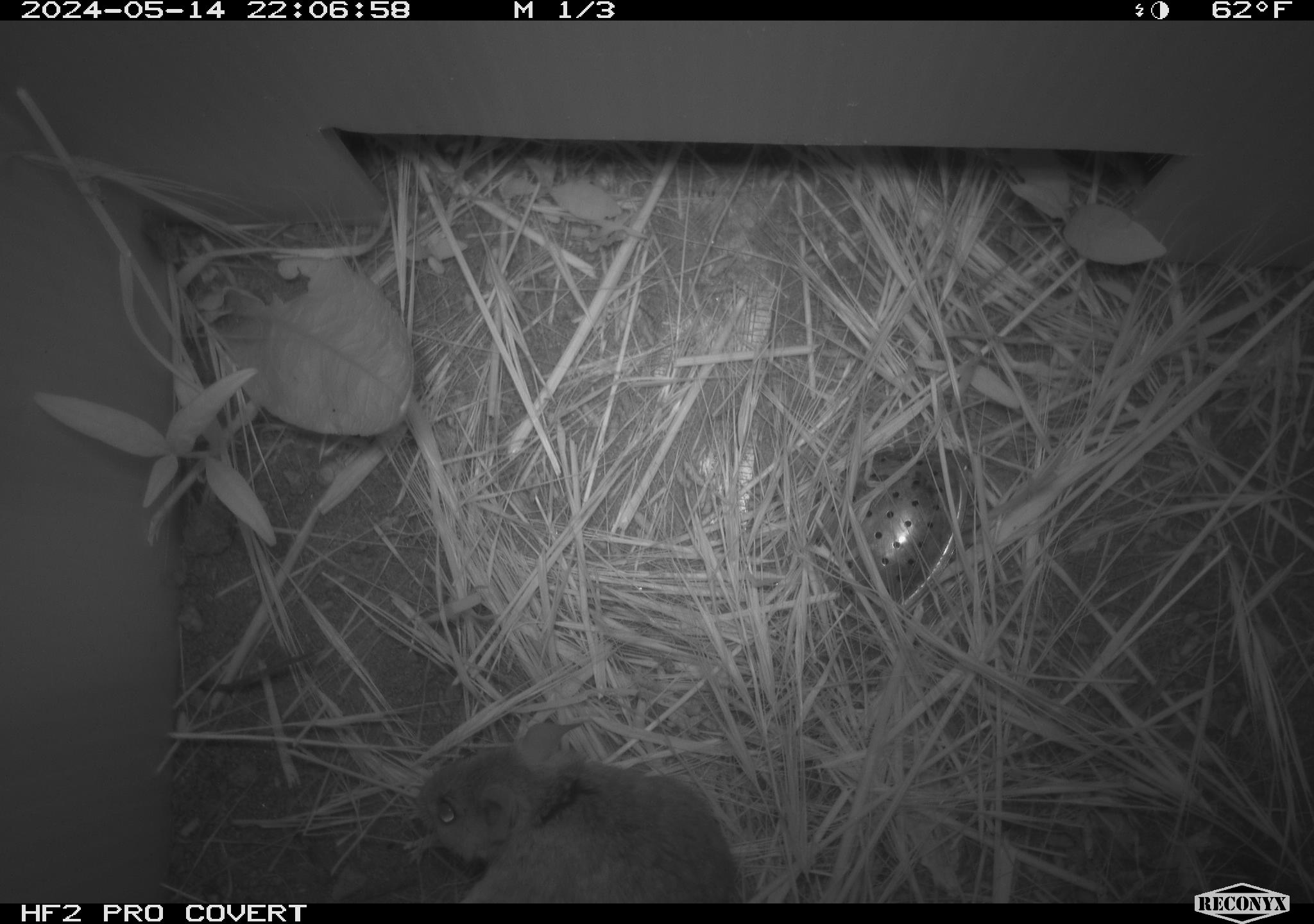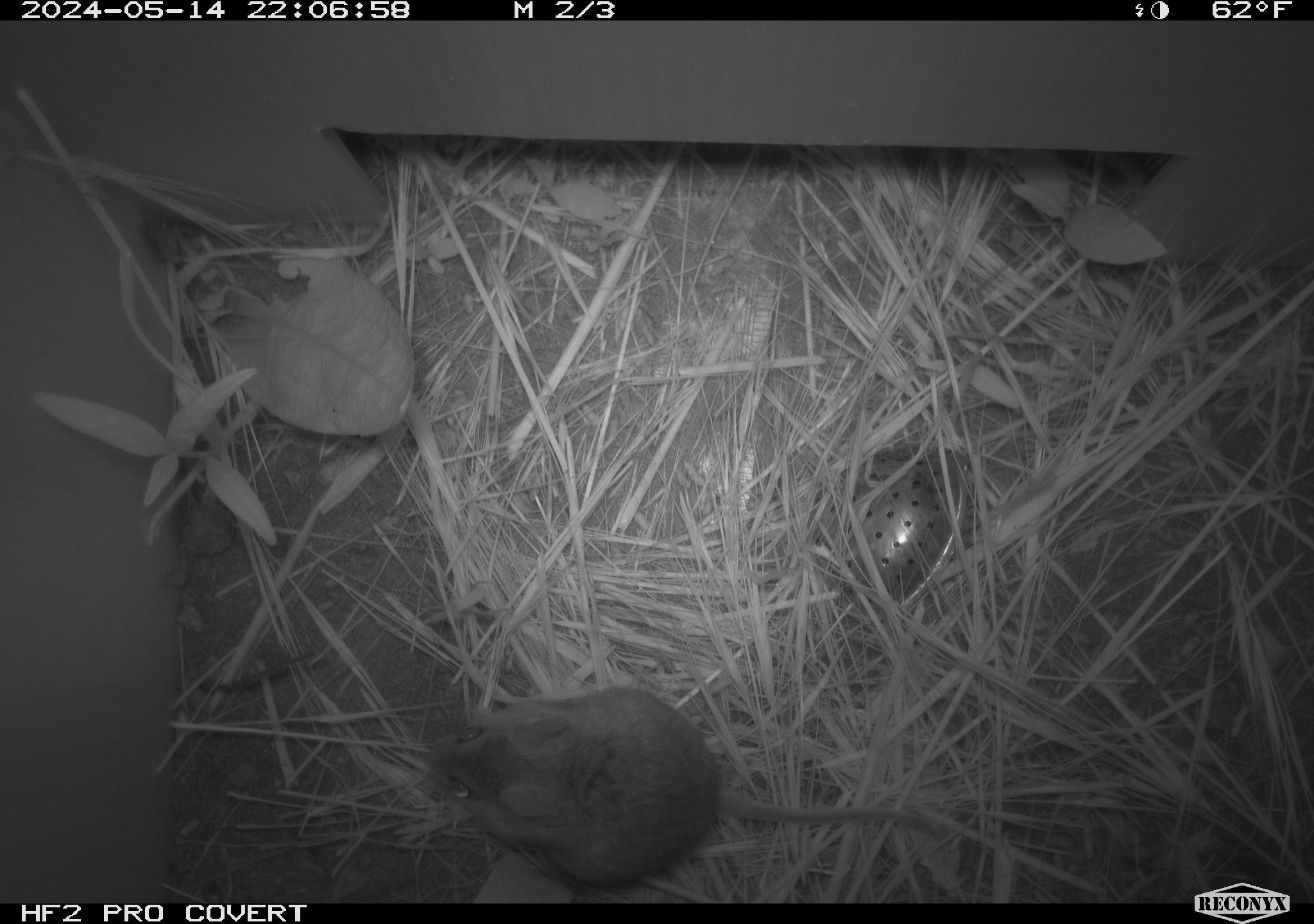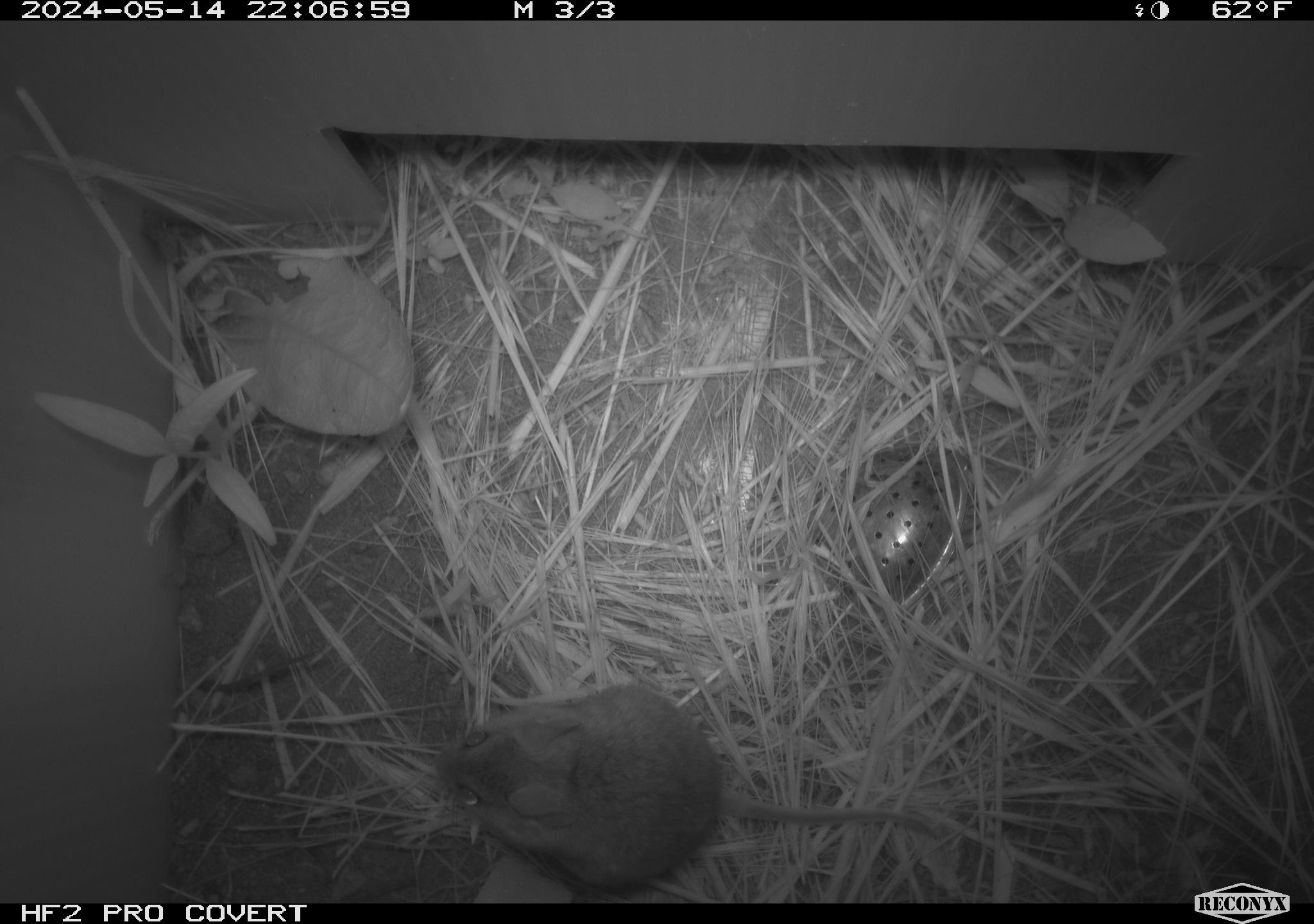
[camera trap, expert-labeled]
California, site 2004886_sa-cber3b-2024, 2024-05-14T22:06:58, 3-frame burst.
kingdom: Animalia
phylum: Chordata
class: Mammalia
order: Rodentia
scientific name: Rodentia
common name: mouse species